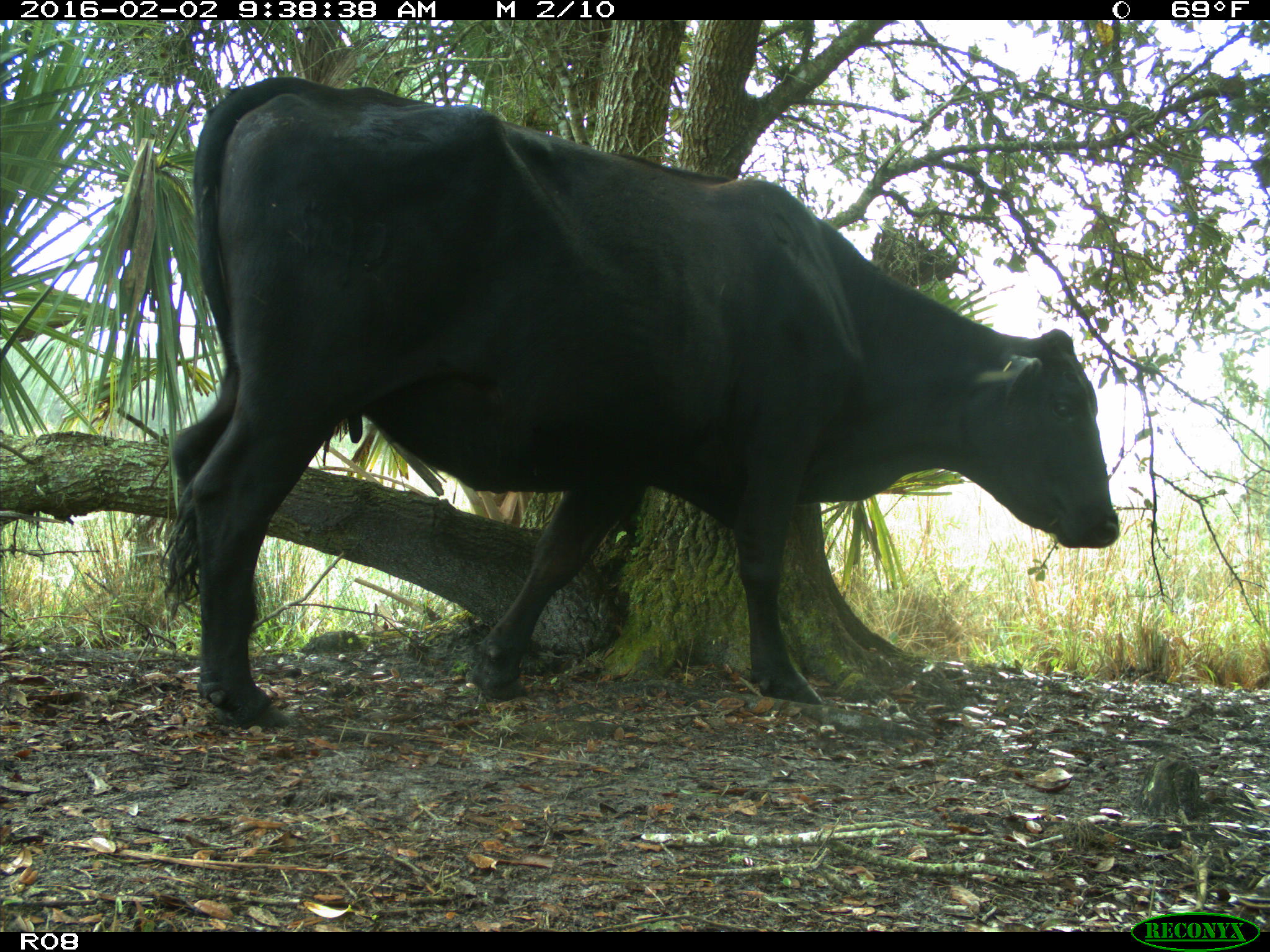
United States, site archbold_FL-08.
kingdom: Animalia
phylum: Chordata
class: Mammalia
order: Artiodactyla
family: Bovidae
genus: Bos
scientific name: Bos taurus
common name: domestic cow